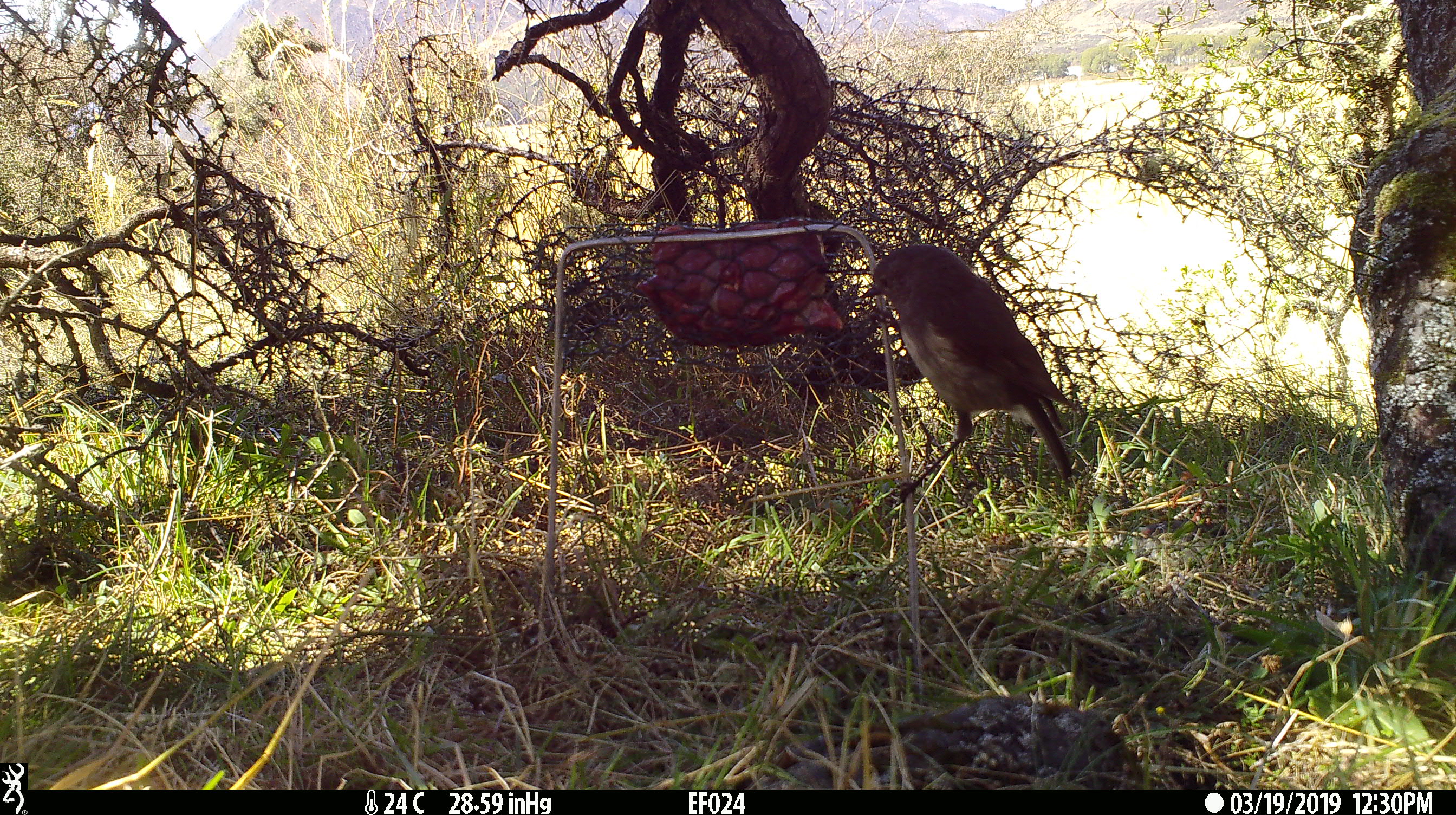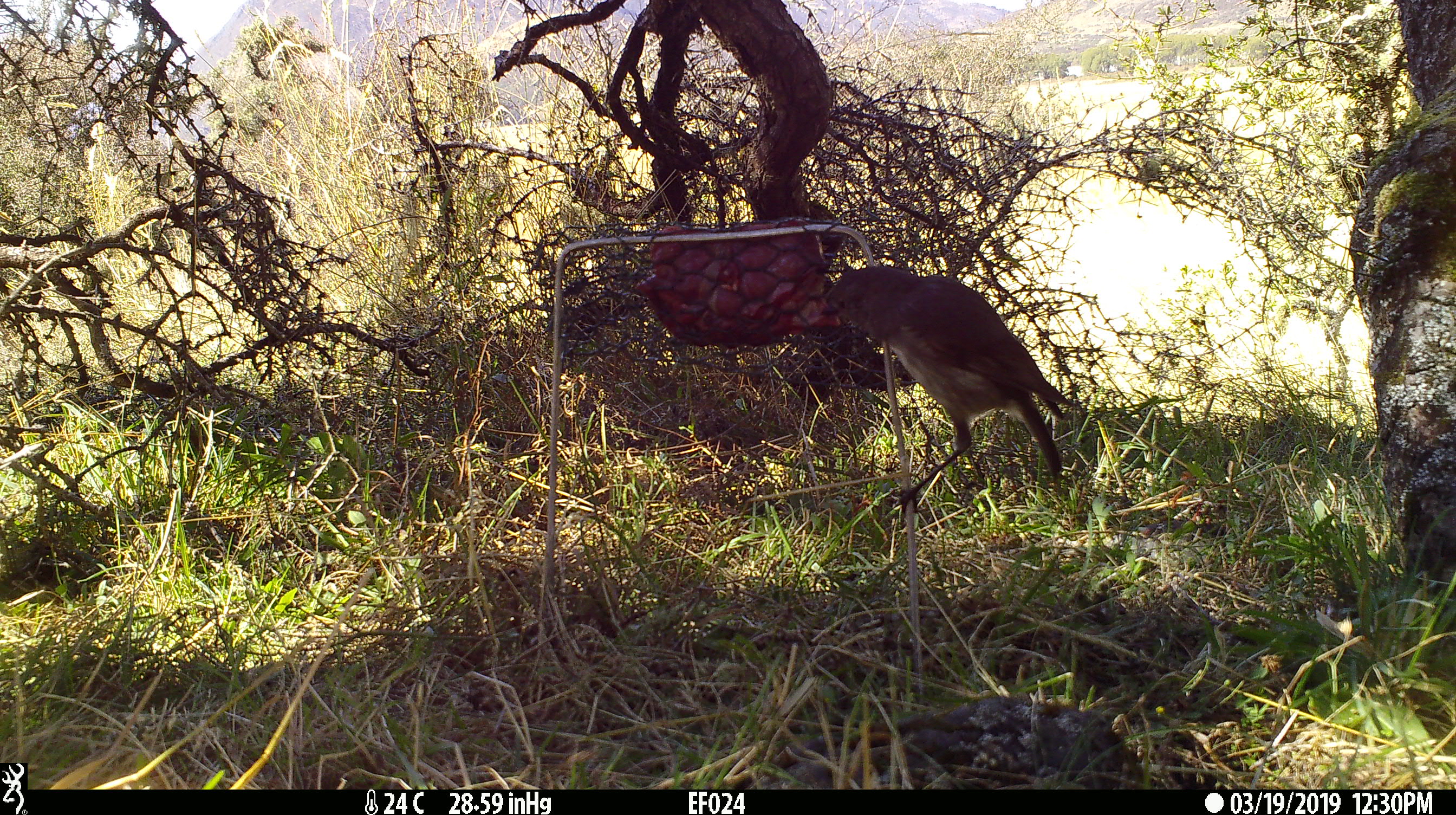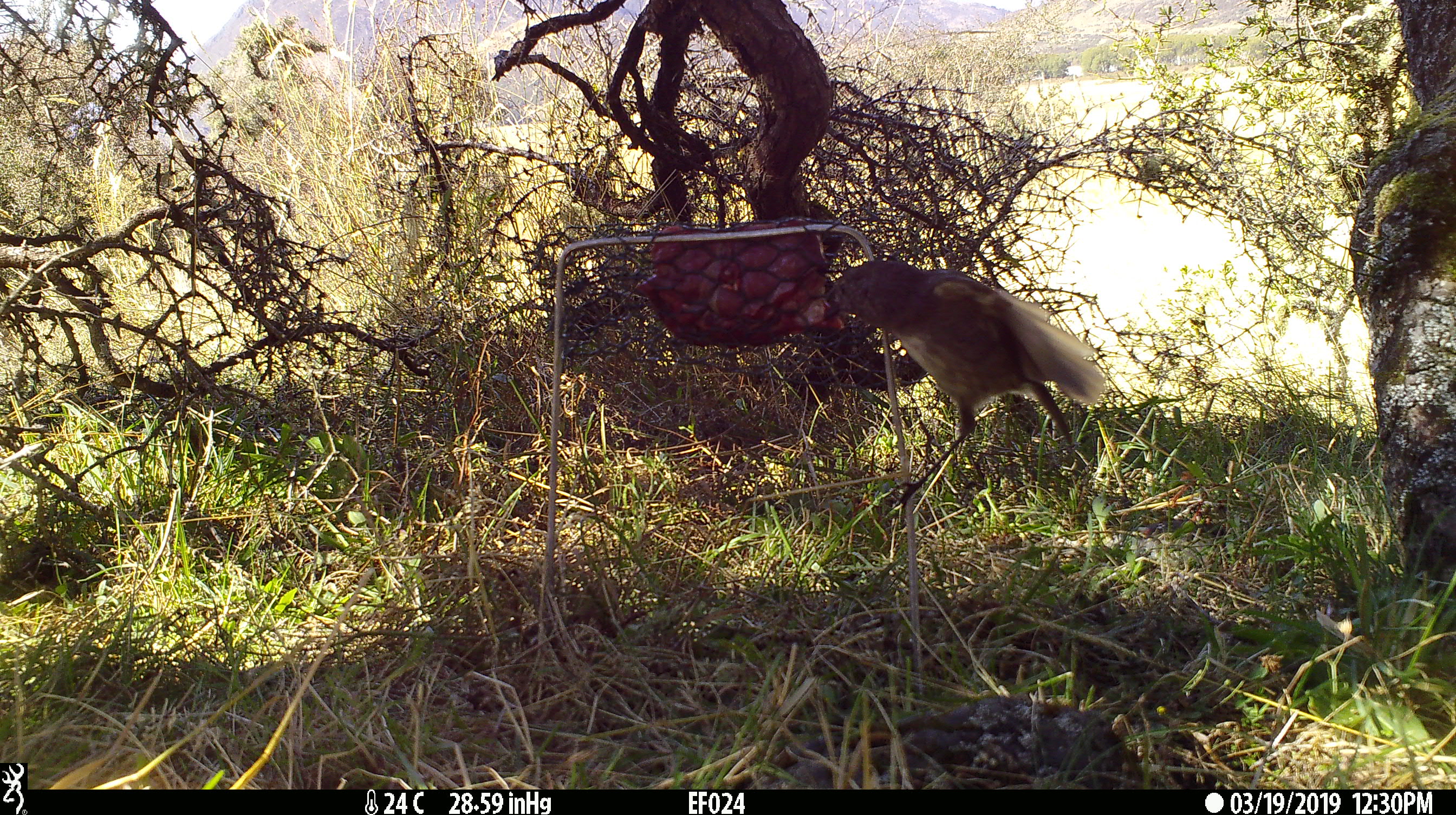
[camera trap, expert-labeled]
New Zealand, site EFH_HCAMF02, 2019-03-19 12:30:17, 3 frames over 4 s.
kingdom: Animalia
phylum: Chordata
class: Aves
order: Passeriformes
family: Petroicidae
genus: Petroica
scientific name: Petroica australis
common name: new zealand robin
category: robin